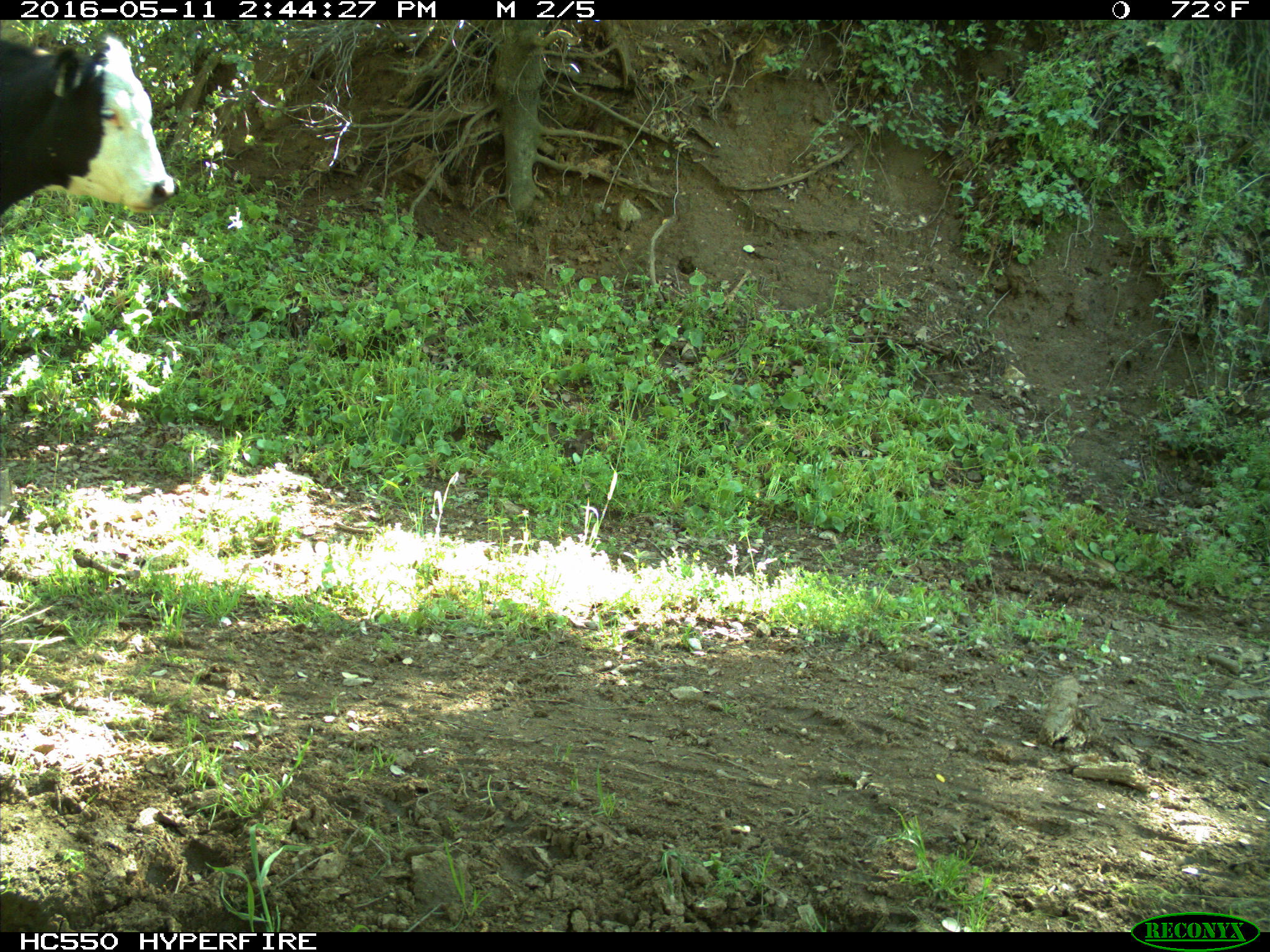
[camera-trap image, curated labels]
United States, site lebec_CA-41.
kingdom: Animalia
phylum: Chordata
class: Mammalia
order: Artiodactyla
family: Bovidae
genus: Bos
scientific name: Bos taurus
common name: domestic cow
Bos taurus (domestic cow).